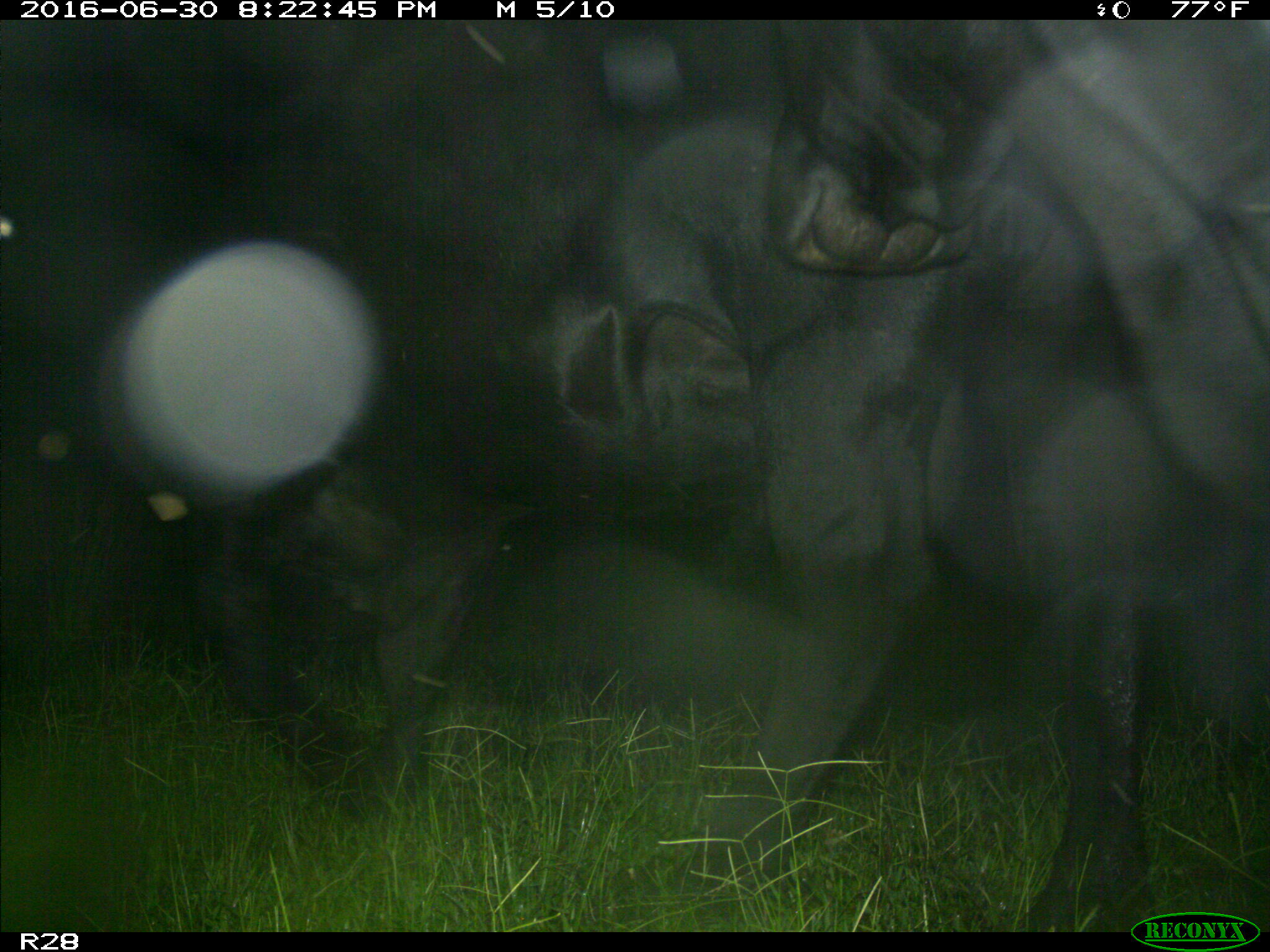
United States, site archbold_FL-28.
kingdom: Animalia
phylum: Chordata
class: Mammalia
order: Artiodactyla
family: Bovidae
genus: Bos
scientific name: Bos taurus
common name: domestic cow